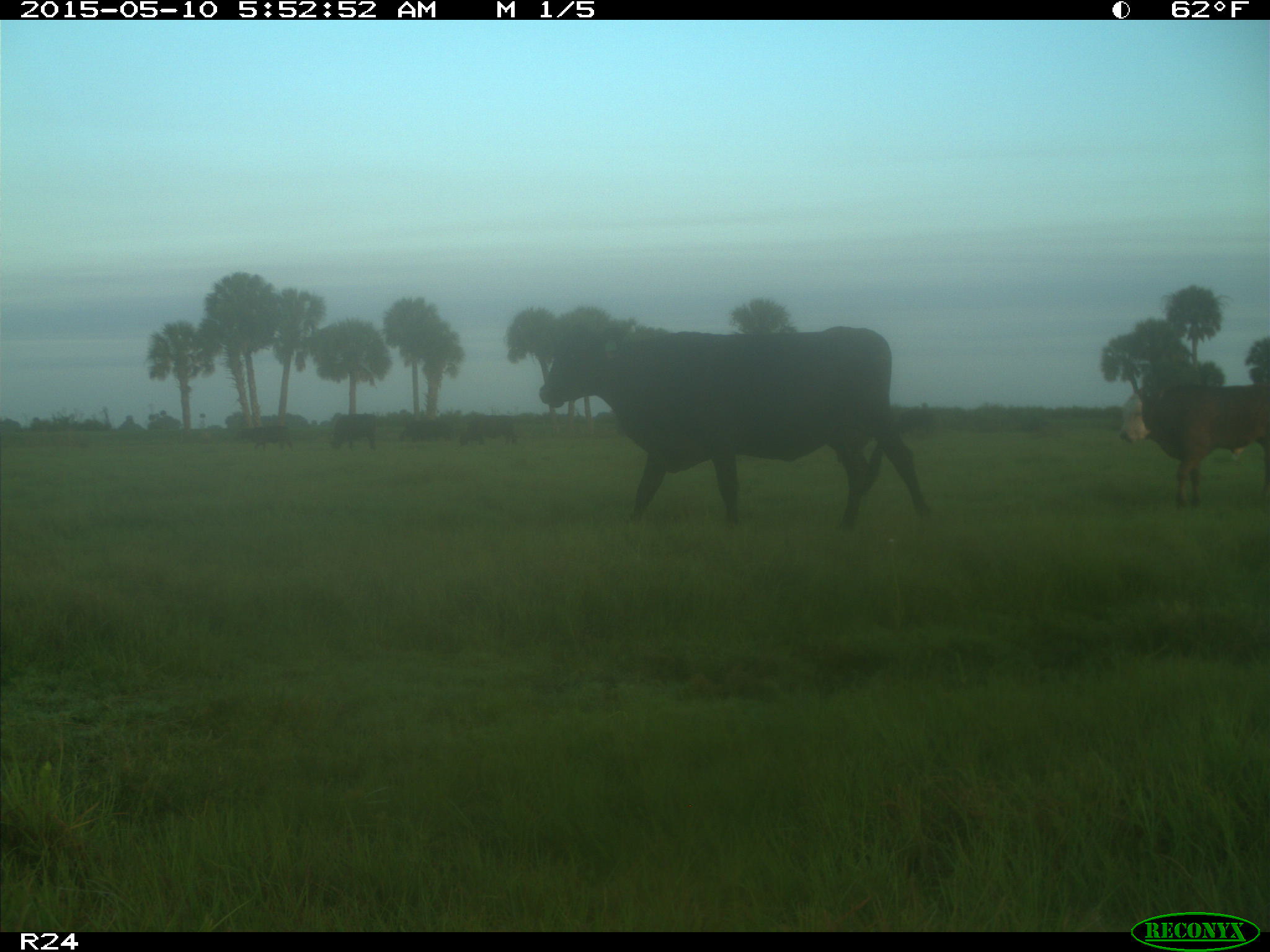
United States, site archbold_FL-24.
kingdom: Animalia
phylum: Chordata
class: Mammalia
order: Artiodactyla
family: Bovidae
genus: Bos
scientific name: Bos taurus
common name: domestic cow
Bos taurus (domestic cow).